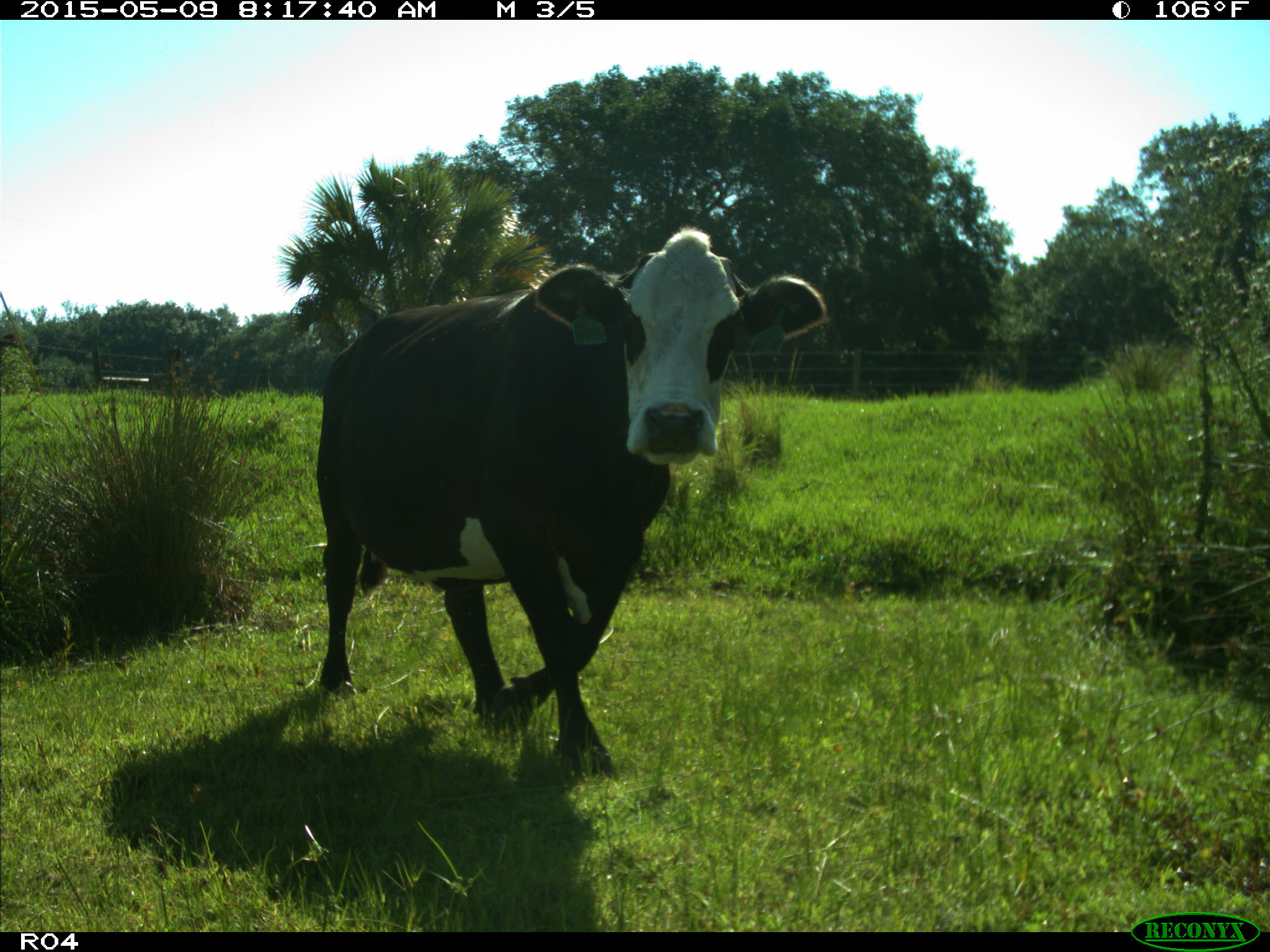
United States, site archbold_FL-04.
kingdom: Animalia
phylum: Chordata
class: Mammalia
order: Artiodactyla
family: Bovidae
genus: Bos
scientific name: Bos taurus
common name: domestic cow